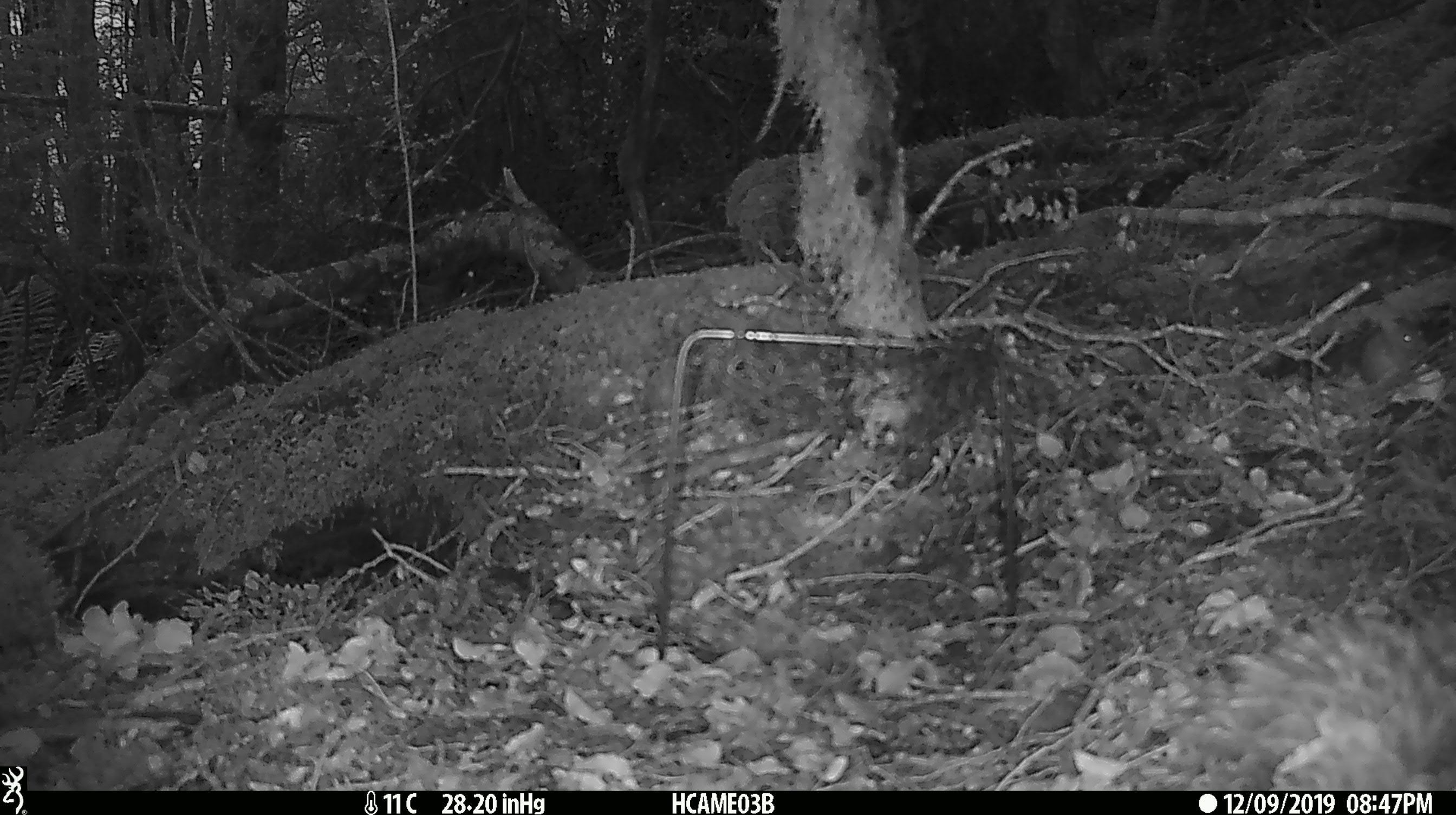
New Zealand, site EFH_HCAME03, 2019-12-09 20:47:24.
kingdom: Animalia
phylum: Chordata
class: Mammalia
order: Rodentia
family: Muridae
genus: Mus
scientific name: Mus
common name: mouse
Mouse (Mus).